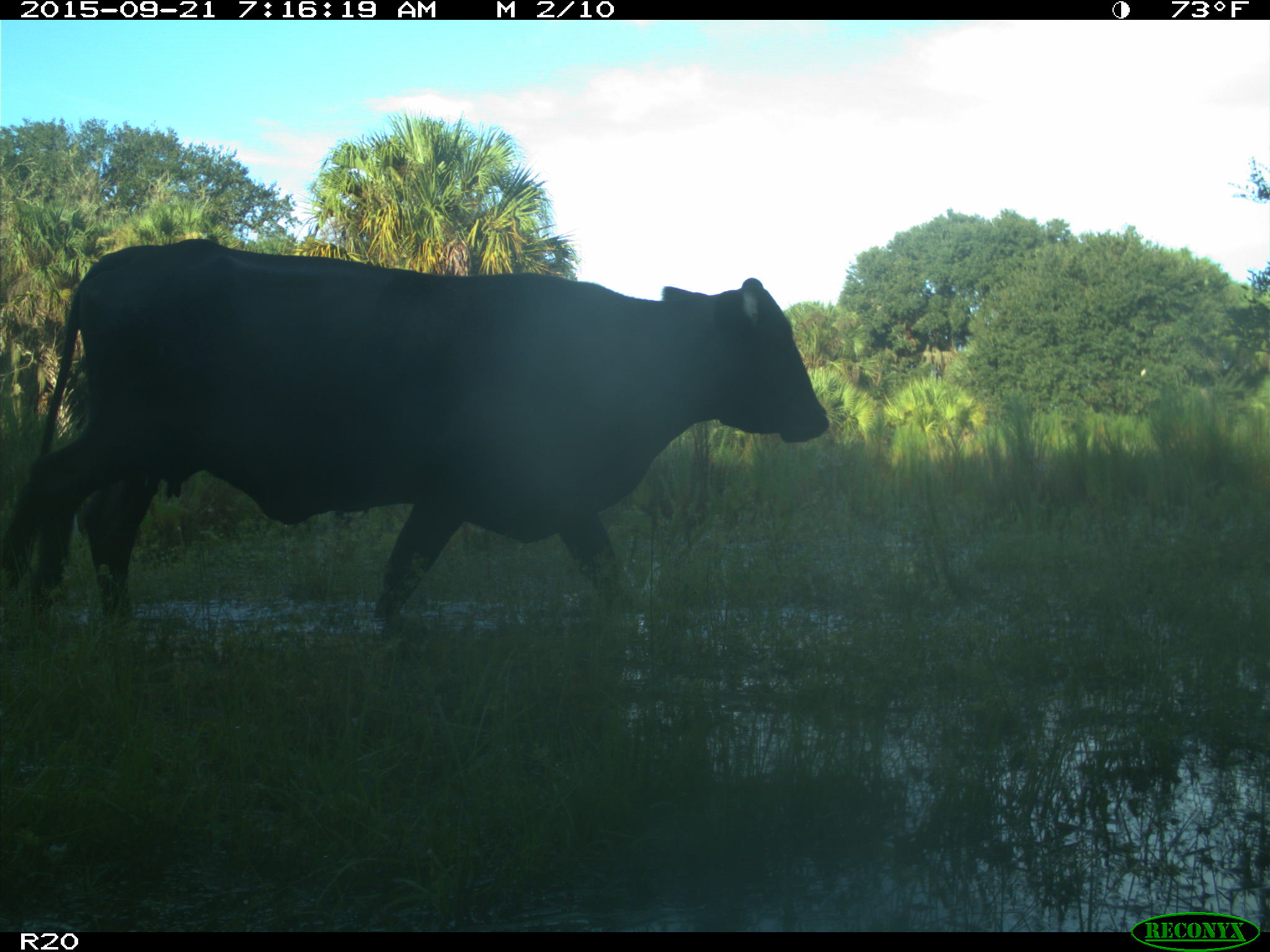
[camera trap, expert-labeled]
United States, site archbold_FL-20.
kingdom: Animalia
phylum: Chordata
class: Mammalia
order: Artiodactyla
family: Bovidae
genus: Bos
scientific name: Bos taurus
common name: domestic cow